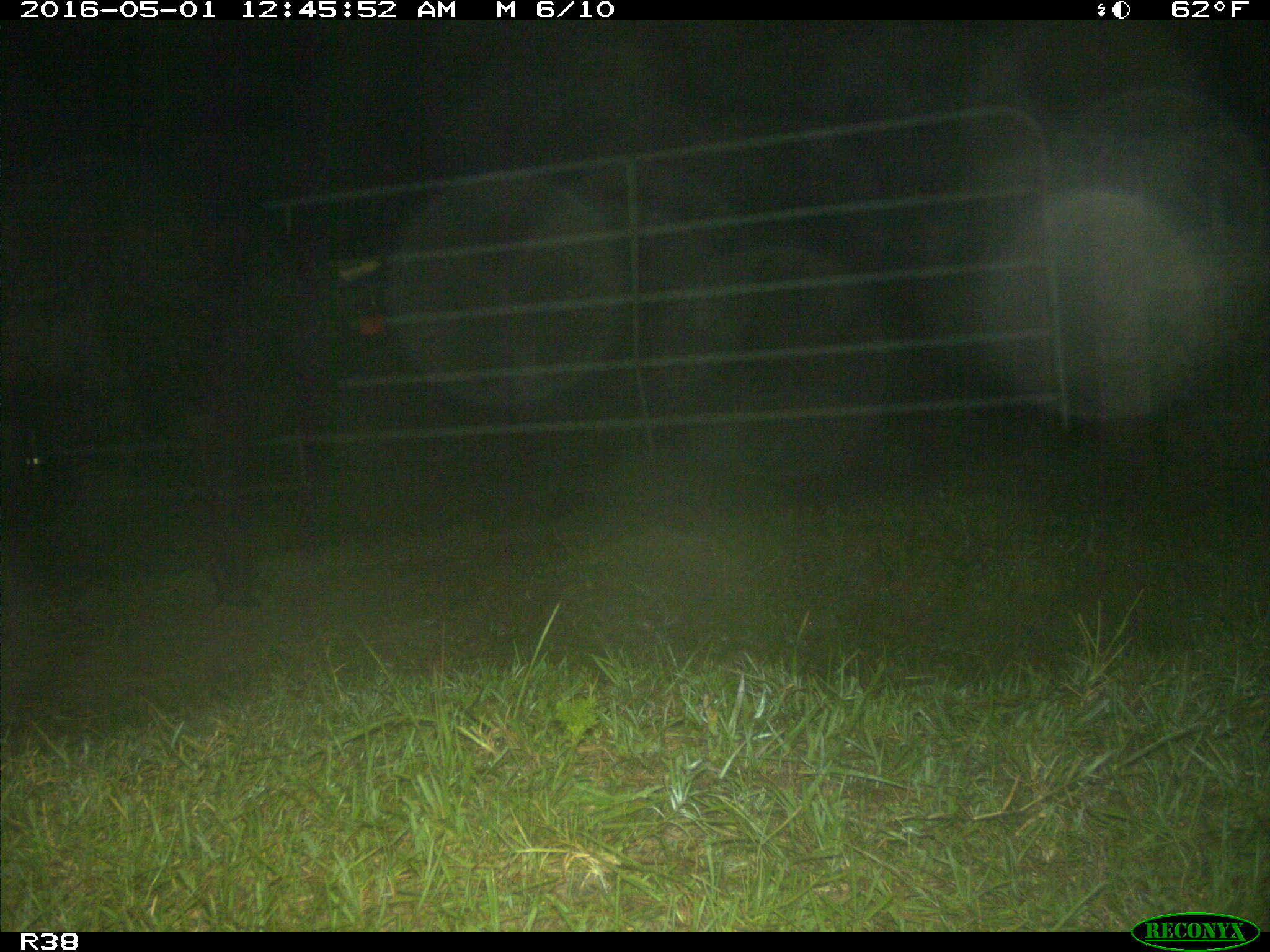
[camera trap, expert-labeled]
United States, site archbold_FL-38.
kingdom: Animalia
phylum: Chordata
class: Mammalia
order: Artiodactyla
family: Bovidae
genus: Bos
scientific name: Bos taurus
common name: domestic cow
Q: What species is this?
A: Bos taurus (domestic cow).